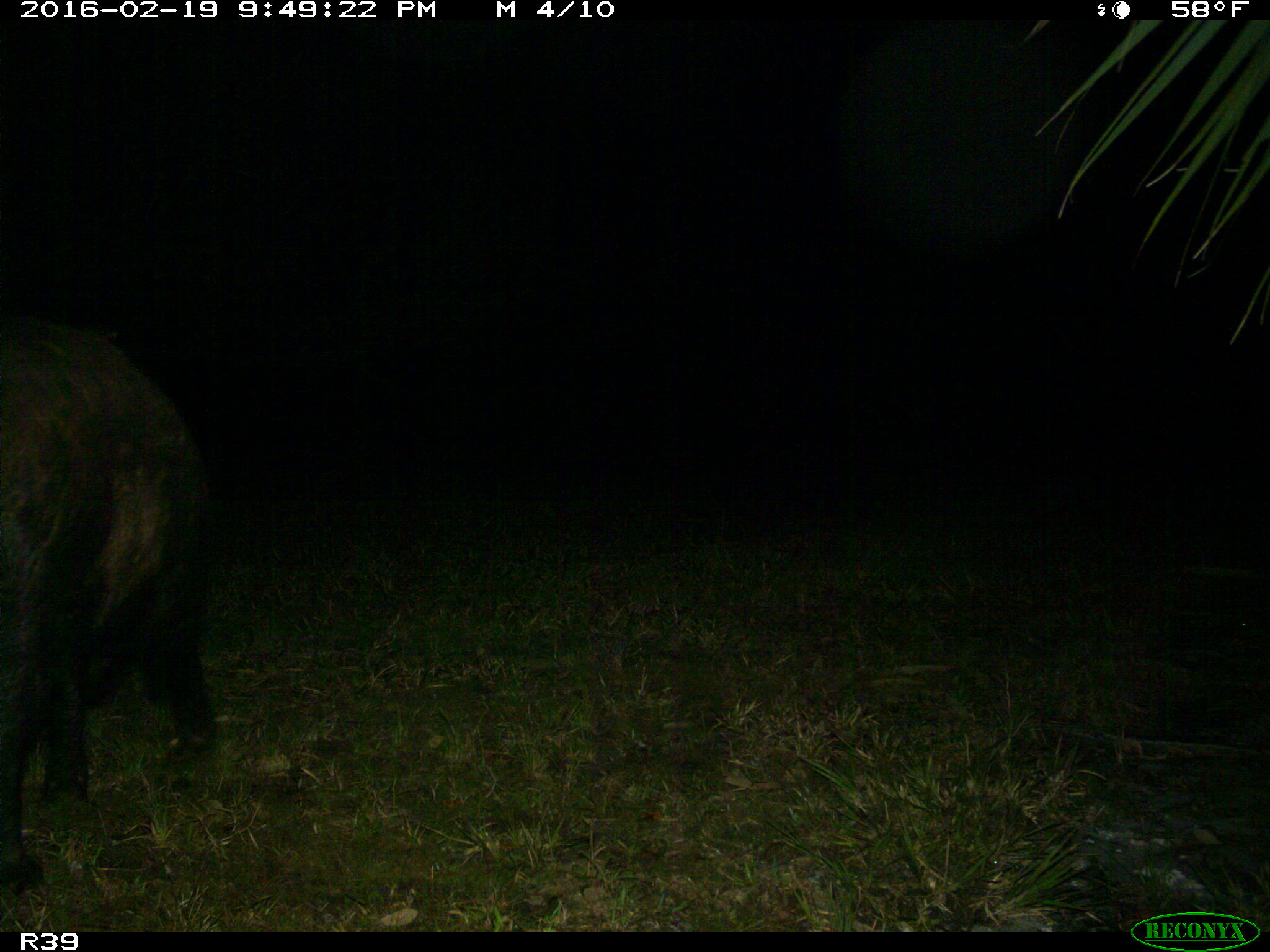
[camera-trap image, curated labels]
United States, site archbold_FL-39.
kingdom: Animalia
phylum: Chordata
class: Mammalia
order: Artiodactyla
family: Suidae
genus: Sus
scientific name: Sus scrofa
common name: wild boar